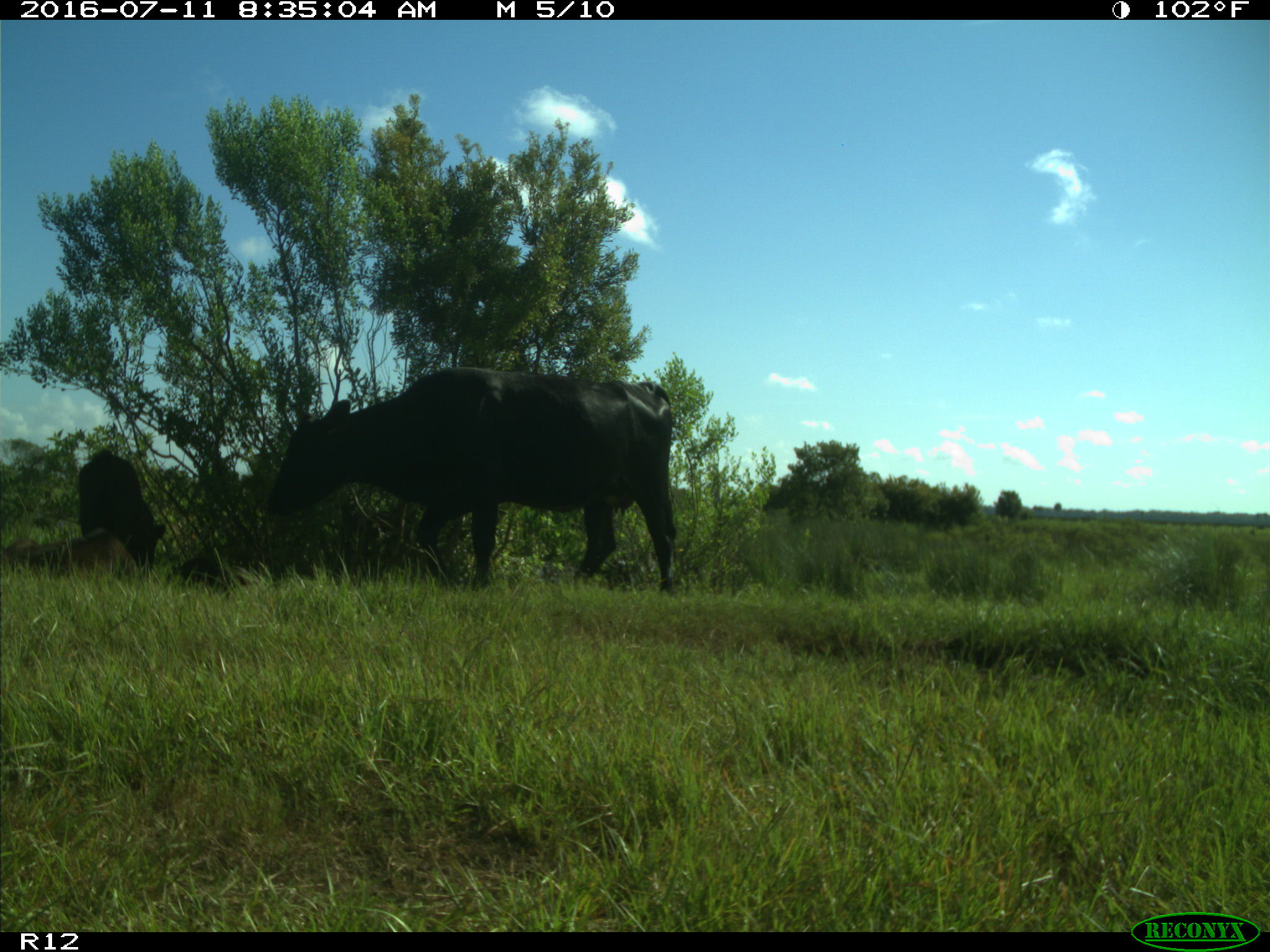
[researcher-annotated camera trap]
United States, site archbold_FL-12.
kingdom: Animalia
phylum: Chordata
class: Mammalia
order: Artiodactyla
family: Bovidae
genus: Bos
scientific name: Bos taurus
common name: domestic cow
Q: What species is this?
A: Bos taurus (domestic cow).